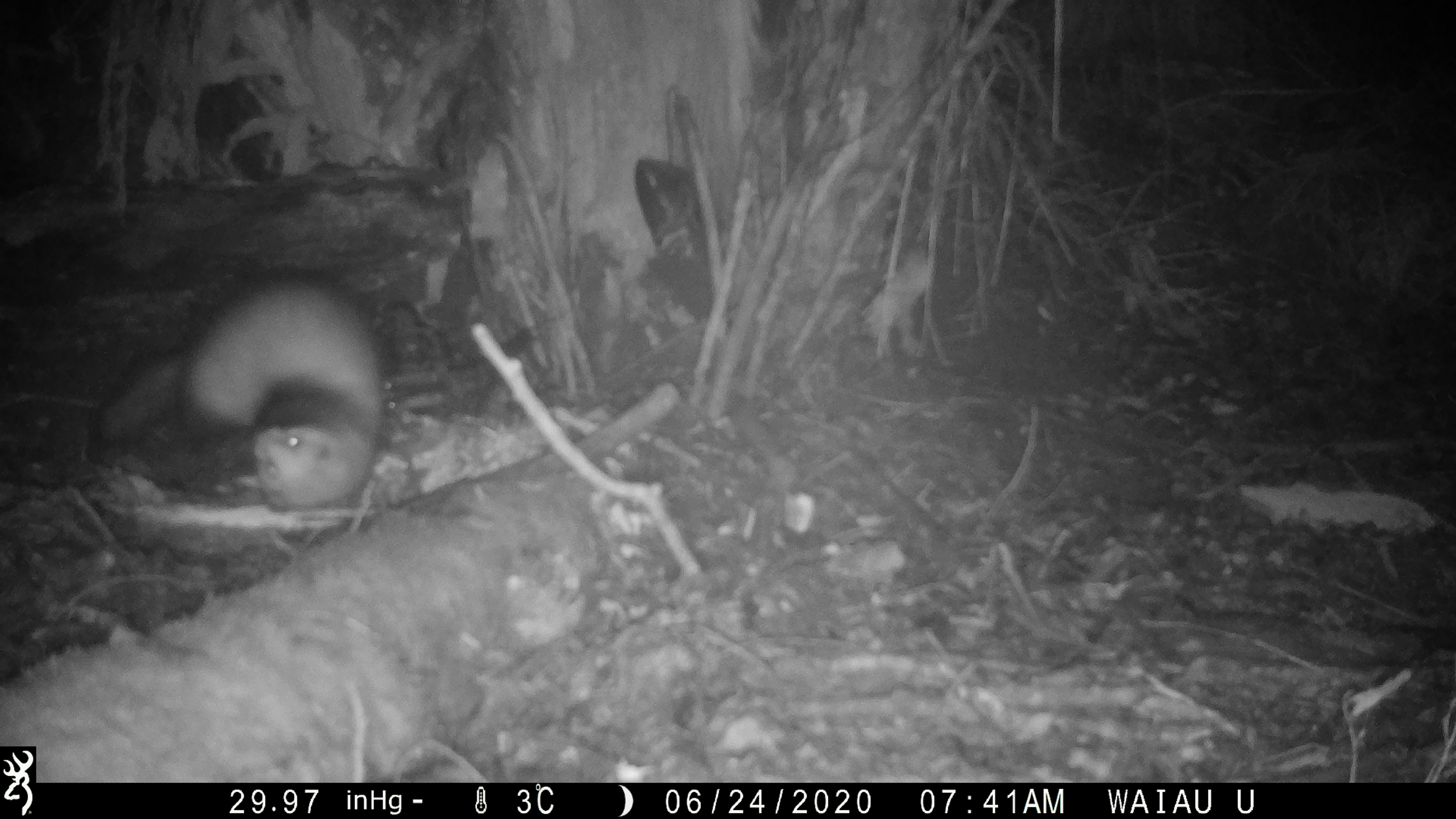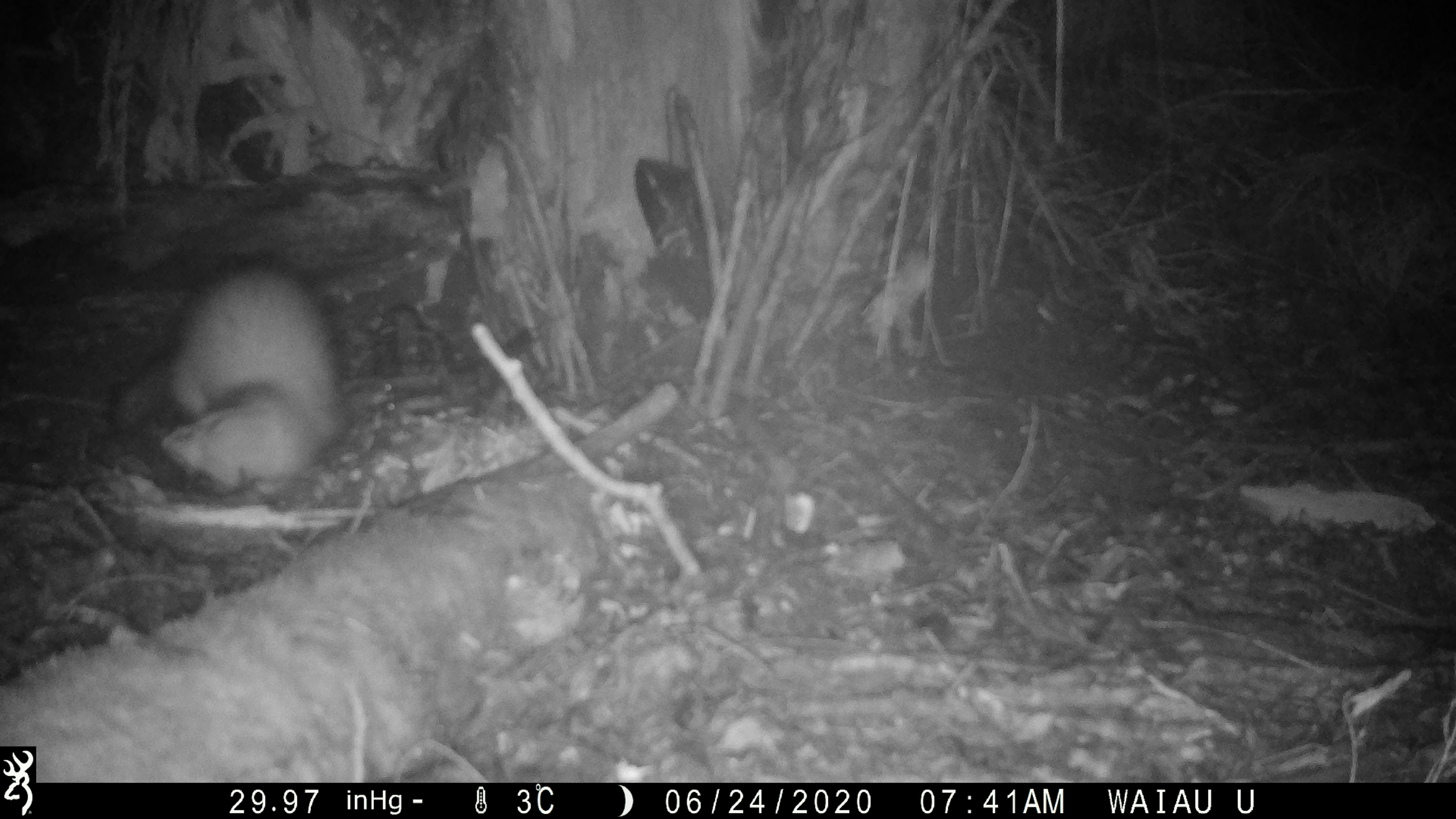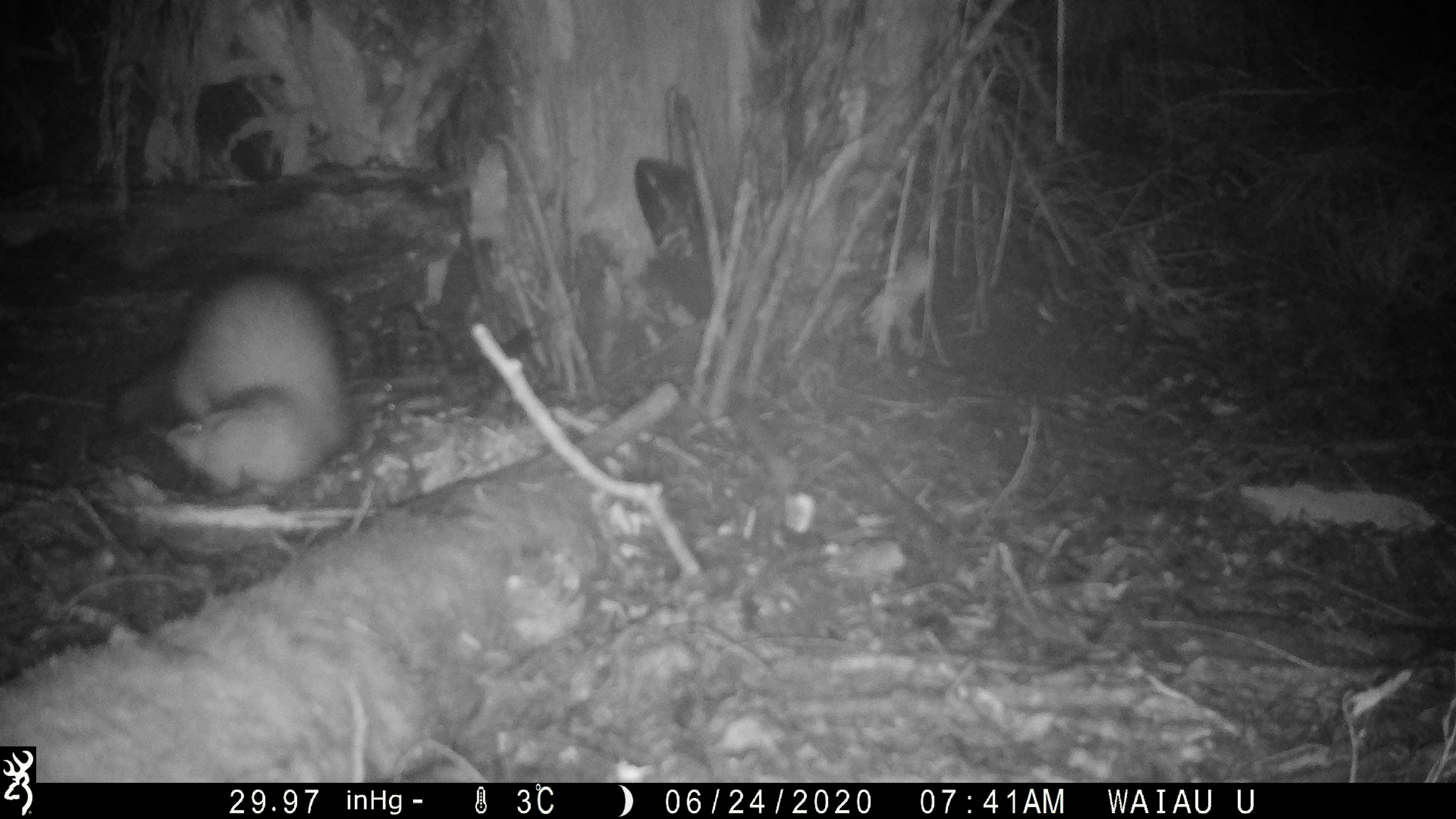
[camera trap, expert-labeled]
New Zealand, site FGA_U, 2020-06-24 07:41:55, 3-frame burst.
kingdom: Animalia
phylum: Chordata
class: Mammalia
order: Carnivora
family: Mustelidae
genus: Mustela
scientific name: Mustela furo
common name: ferret